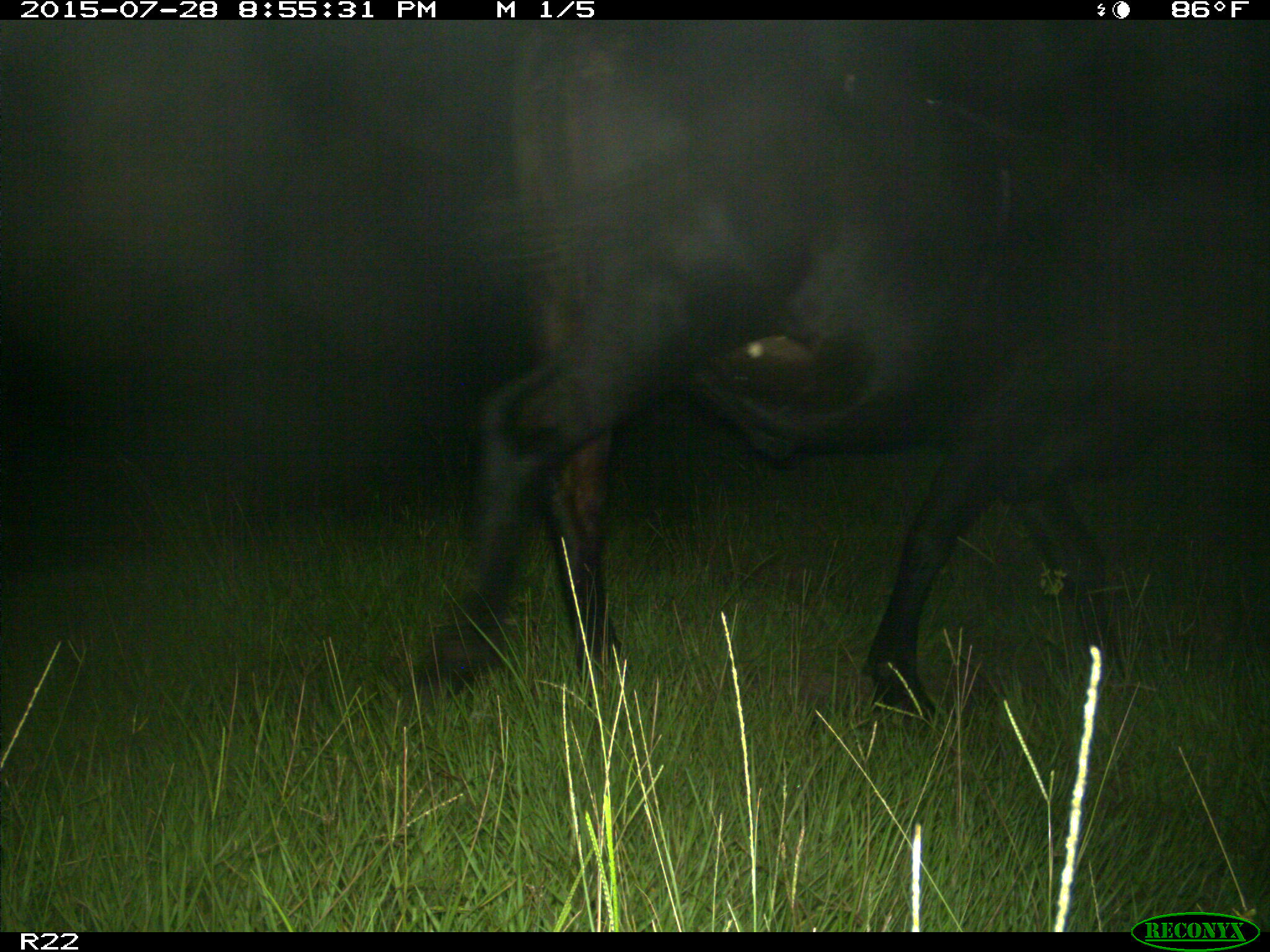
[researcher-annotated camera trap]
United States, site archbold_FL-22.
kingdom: Animalia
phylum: Chordata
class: Mammalia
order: Artiodactyla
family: Bovidae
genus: Bos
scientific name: Bos taurus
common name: domestic cow